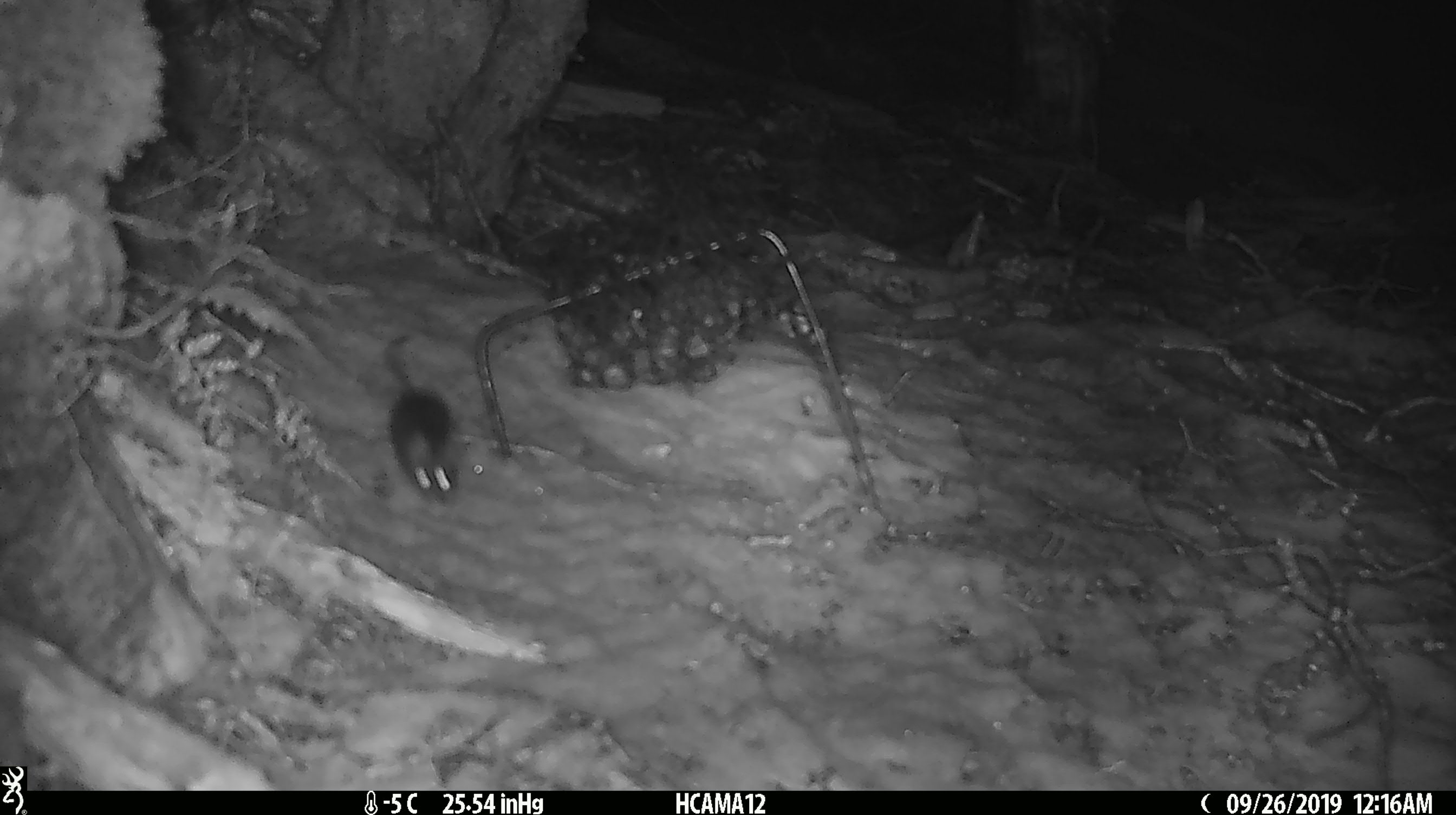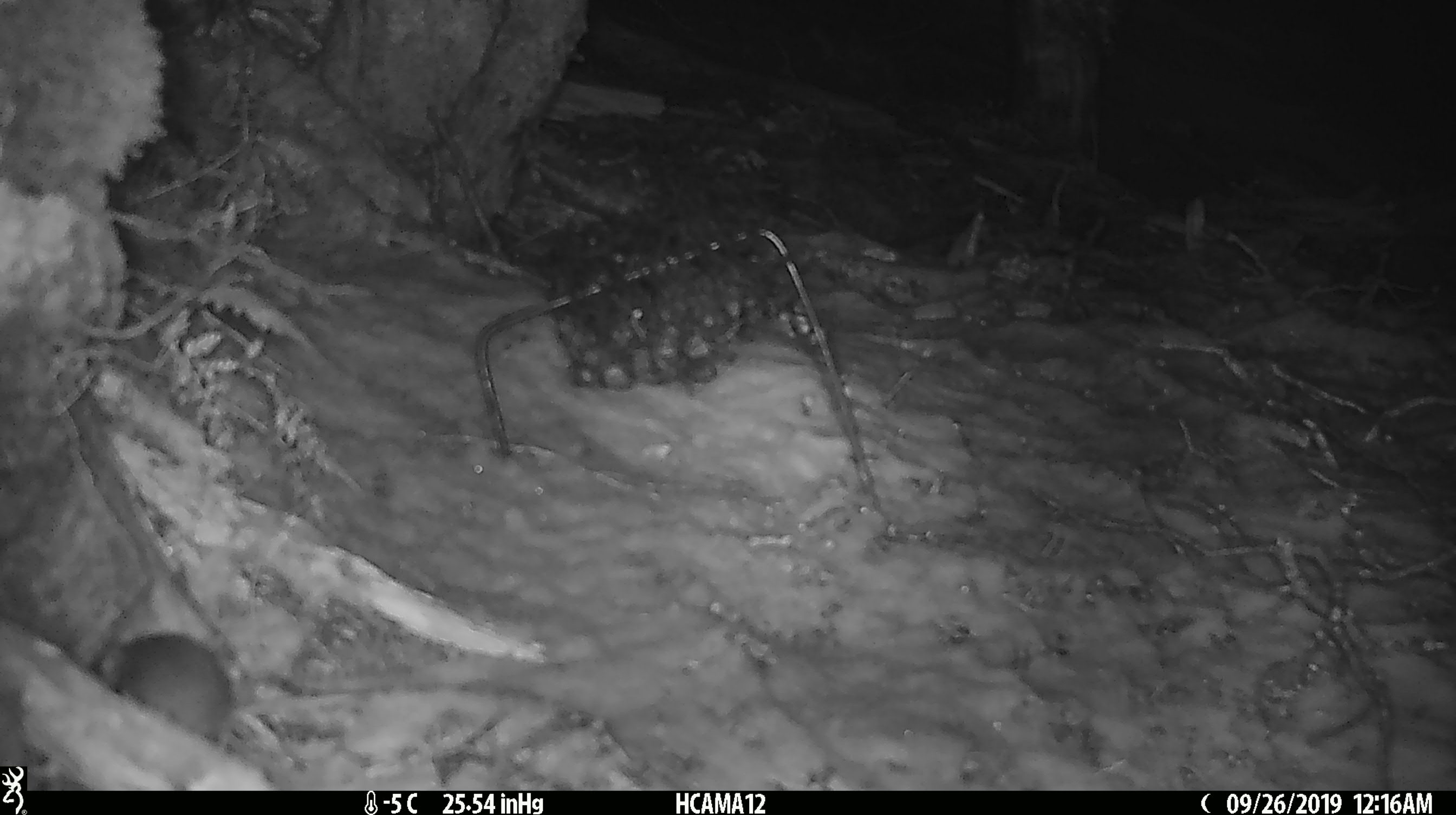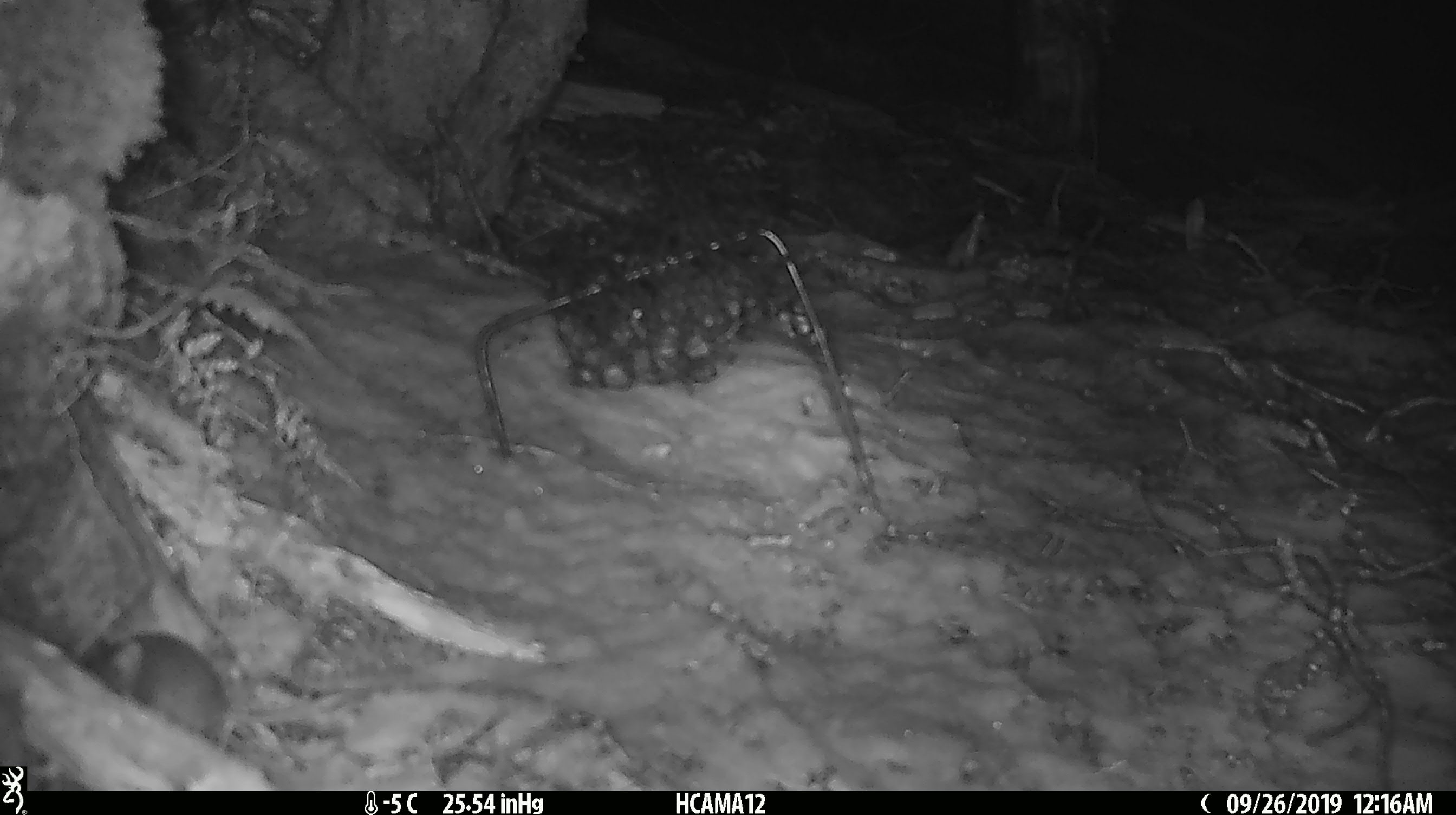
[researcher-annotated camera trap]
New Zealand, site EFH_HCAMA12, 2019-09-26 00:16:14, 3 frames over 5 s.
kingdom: Animalia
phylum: Chordata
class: Mammalia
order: Rodentia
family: Muridae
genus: Mus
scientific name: Mus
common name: mouse